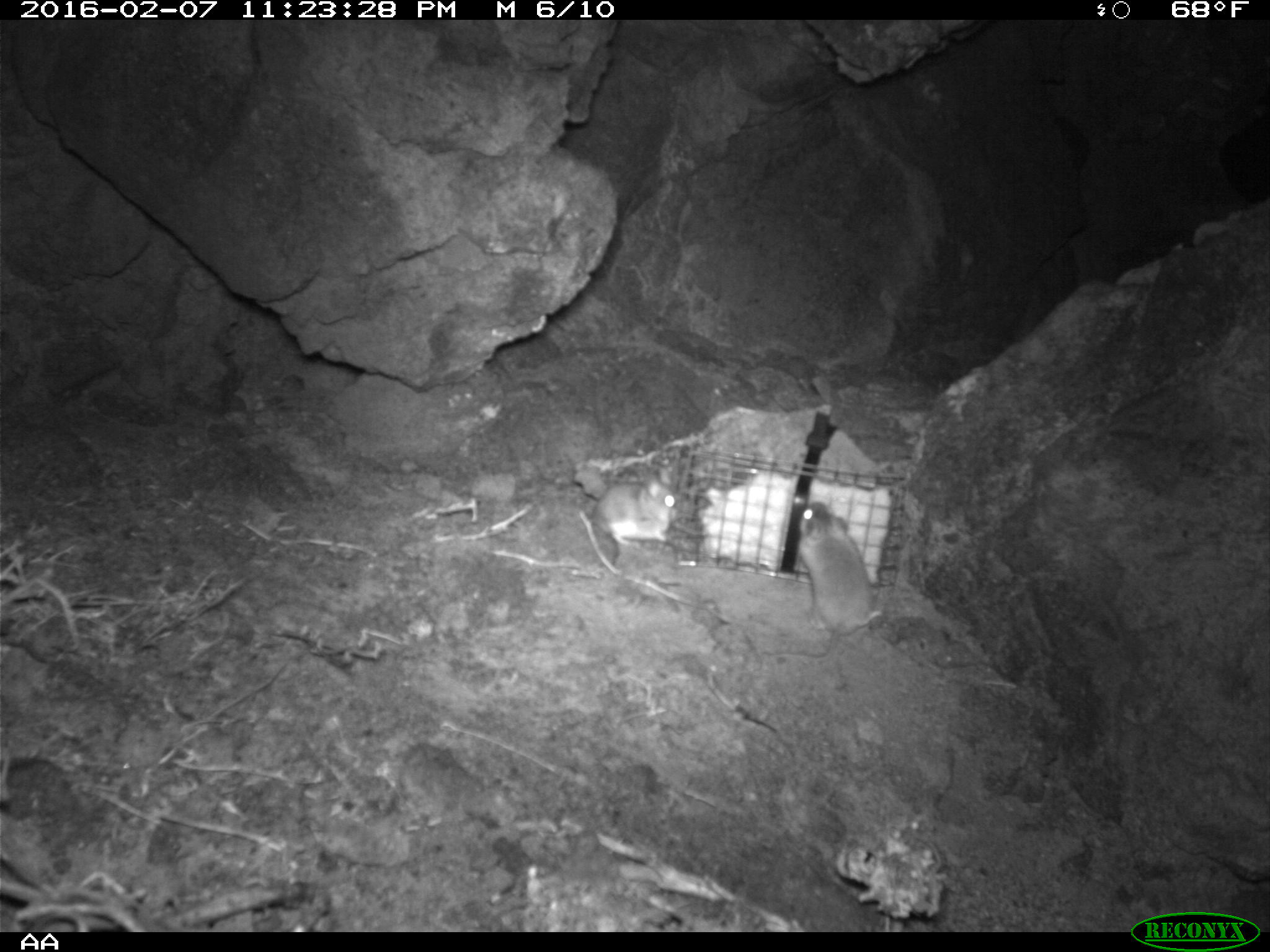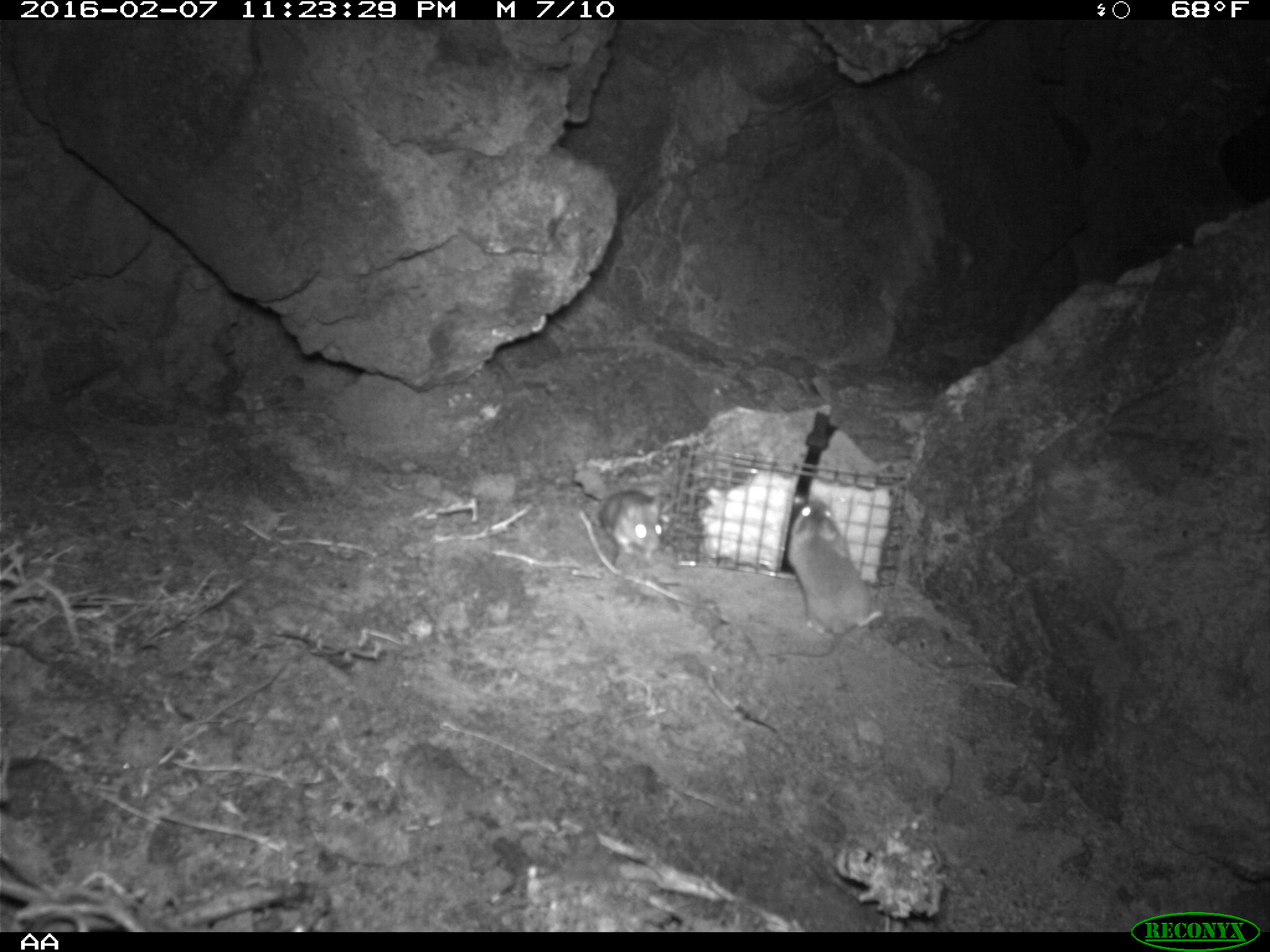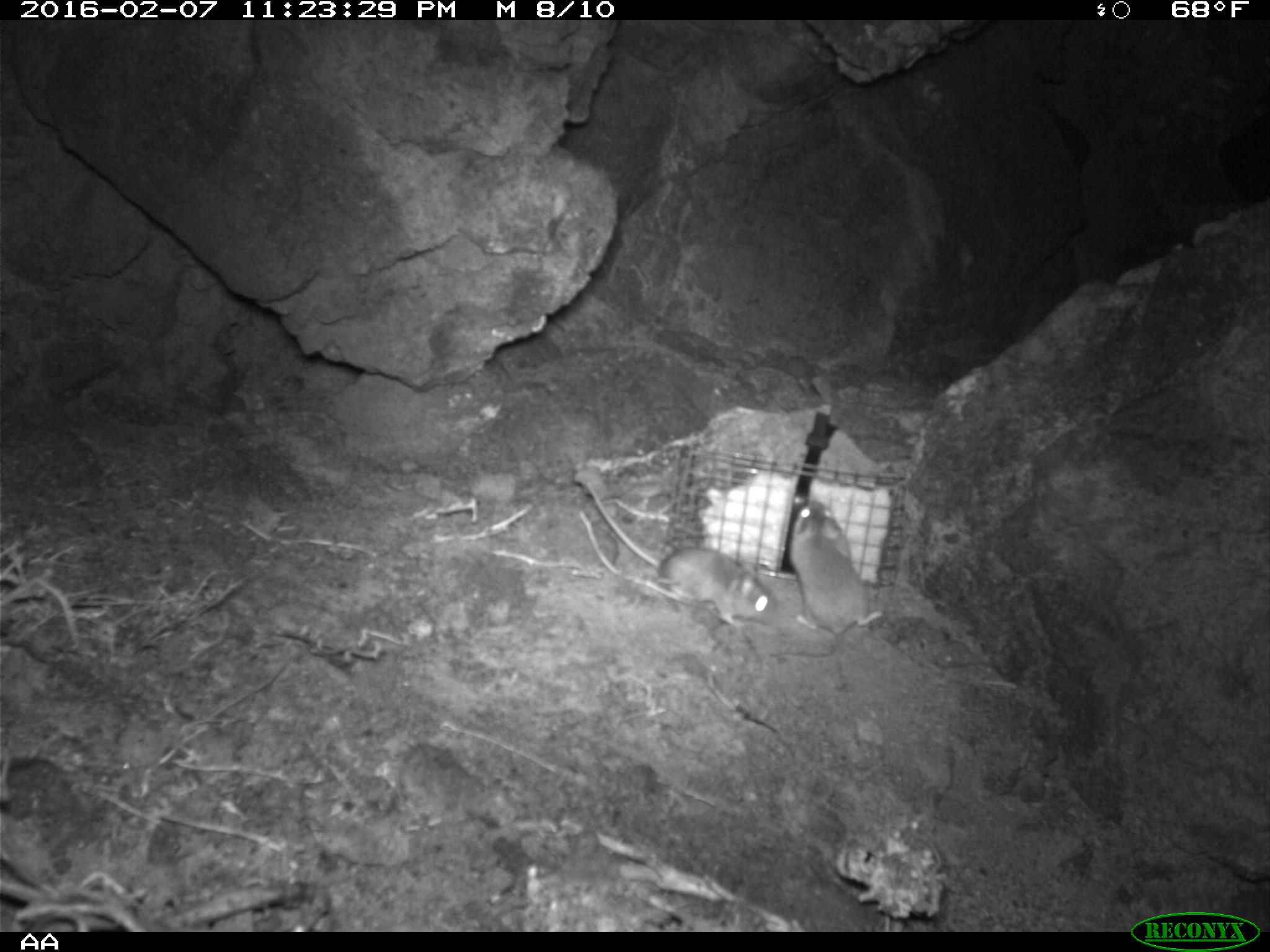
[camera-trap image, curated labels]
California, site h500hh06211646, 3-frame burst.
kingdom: Animalia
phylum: Chordata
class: Mammalia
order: Rodentia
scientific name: Rodentia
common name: rodent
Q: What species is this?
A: Rodent (Rodentia).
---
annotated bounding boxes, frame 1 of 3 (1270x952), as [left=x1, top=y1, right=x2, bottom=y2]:
rodent: [left=761, top=500, right=882, bottom=659]; [left=588, top=473, right=690, bottom=546]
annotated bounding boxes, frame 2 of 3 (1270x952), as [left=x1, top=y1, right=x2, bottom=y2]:
rodent: [left=763, top=496, right=884, bottom=662]; [left=597, top=485, right=671, bottom=561]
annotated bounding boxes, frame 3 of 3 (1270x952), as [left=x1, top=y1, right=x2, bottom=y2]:
rodent: [left=587, top=482, right=779, bottom=627]; [left=768, top=500, right=881, bottom=657]